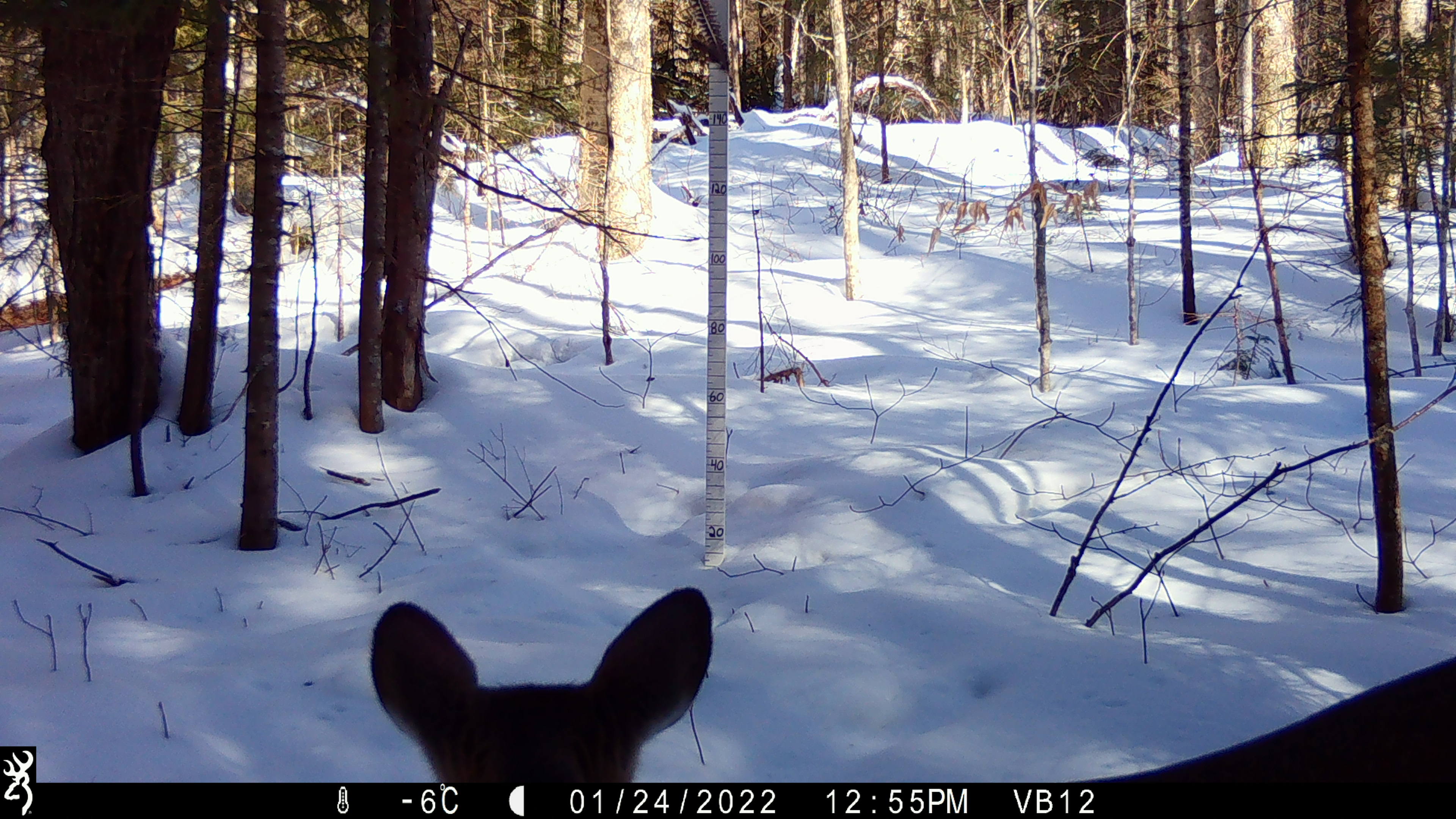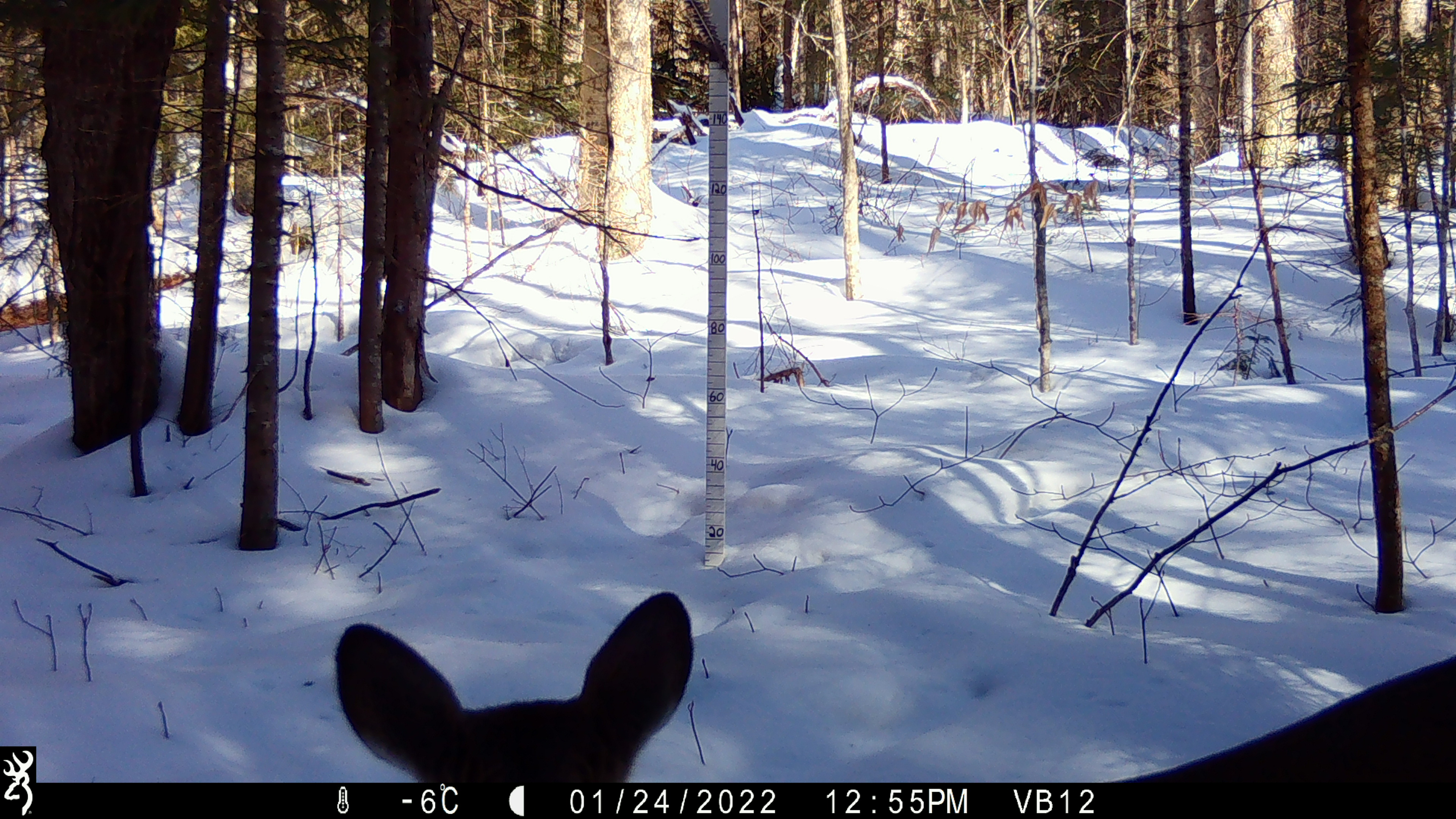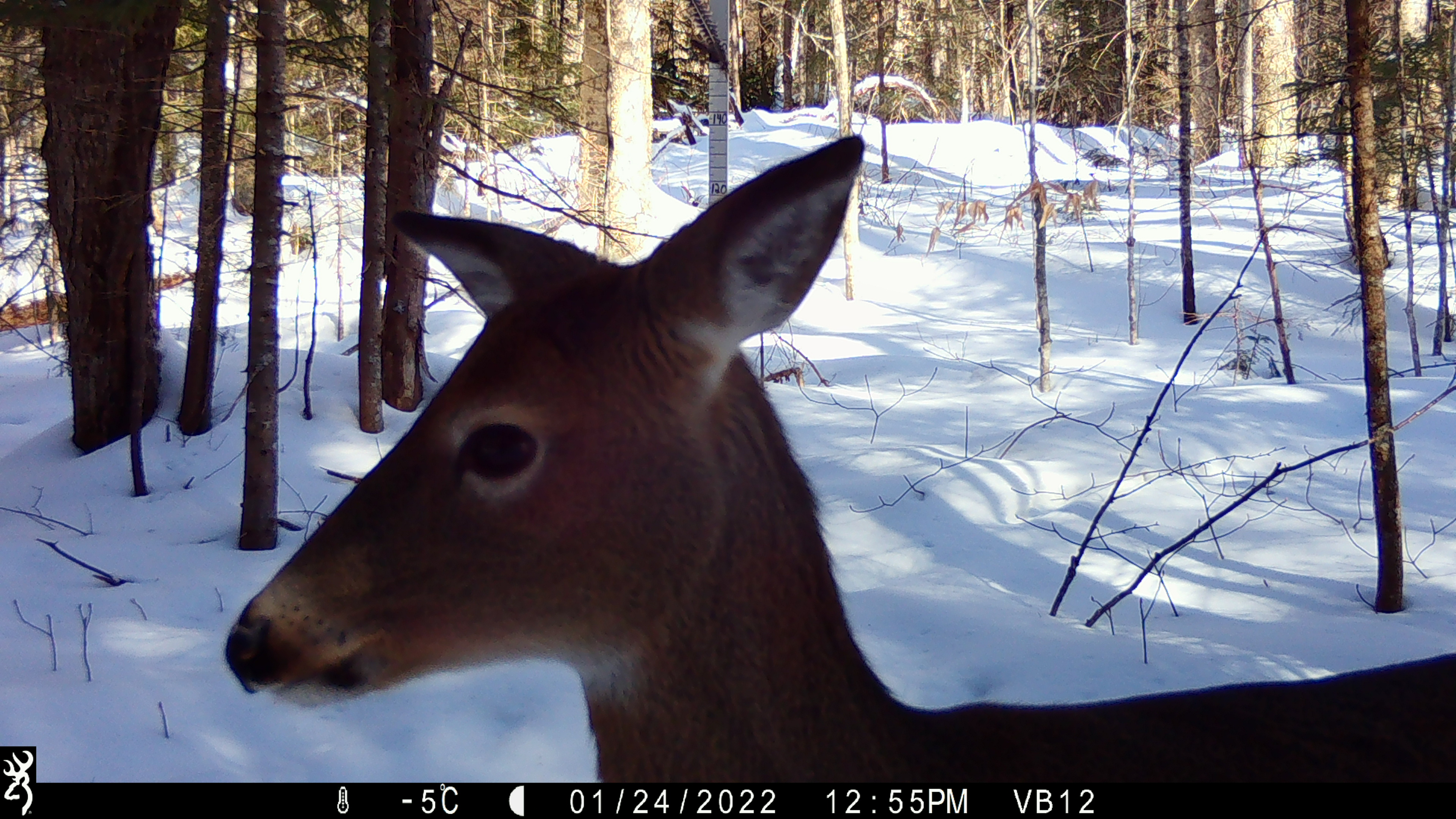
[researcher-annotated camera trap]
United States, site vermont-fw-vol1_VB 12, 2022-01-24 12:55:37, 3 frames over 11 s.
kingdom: Animalia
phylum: Chordata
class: Mammalia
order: Artiodactyla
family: Cervidae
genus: Odocoileus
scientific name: Odocoileus virginianus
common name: white-tailed deer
White-tailed deer (Odocoileus virginianus).